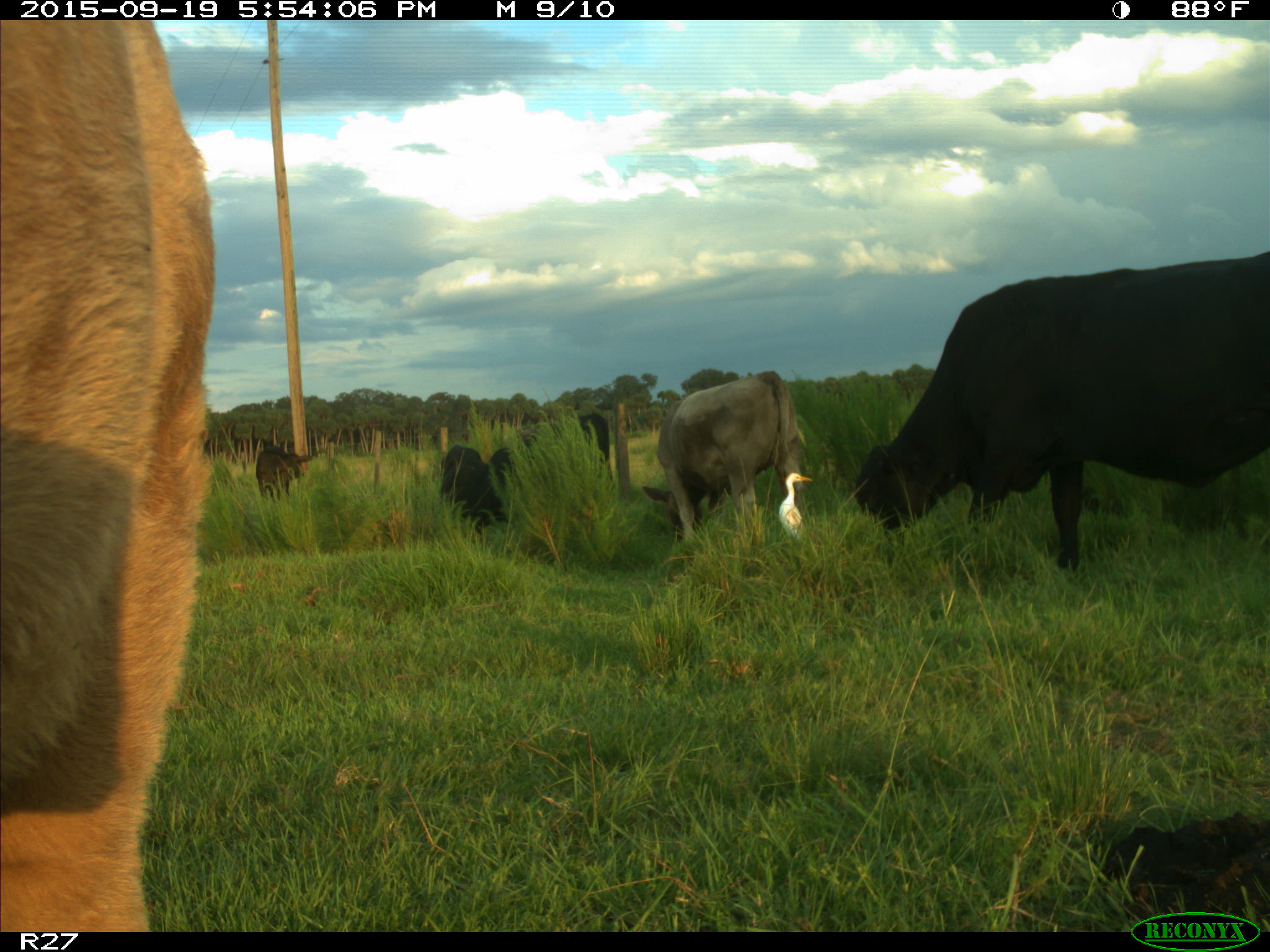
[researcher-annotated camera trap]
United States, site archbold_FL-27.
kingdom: Animalia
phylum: Chordata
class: Mammalia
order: Artiodactyla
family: Bovidae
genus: Bos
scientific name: Bos taurus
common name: domestic cow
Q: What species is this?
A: Bos taurus (domestic cow).